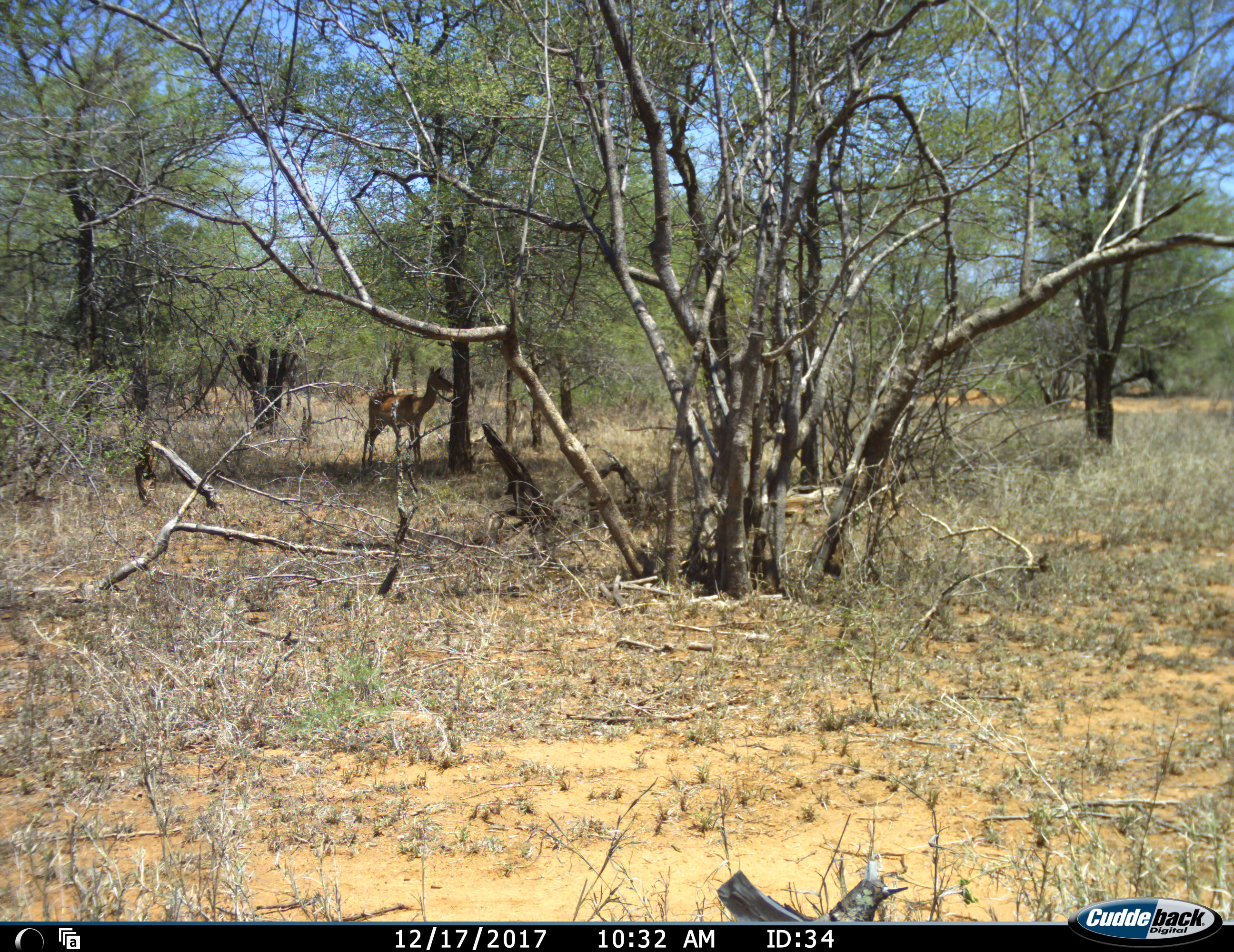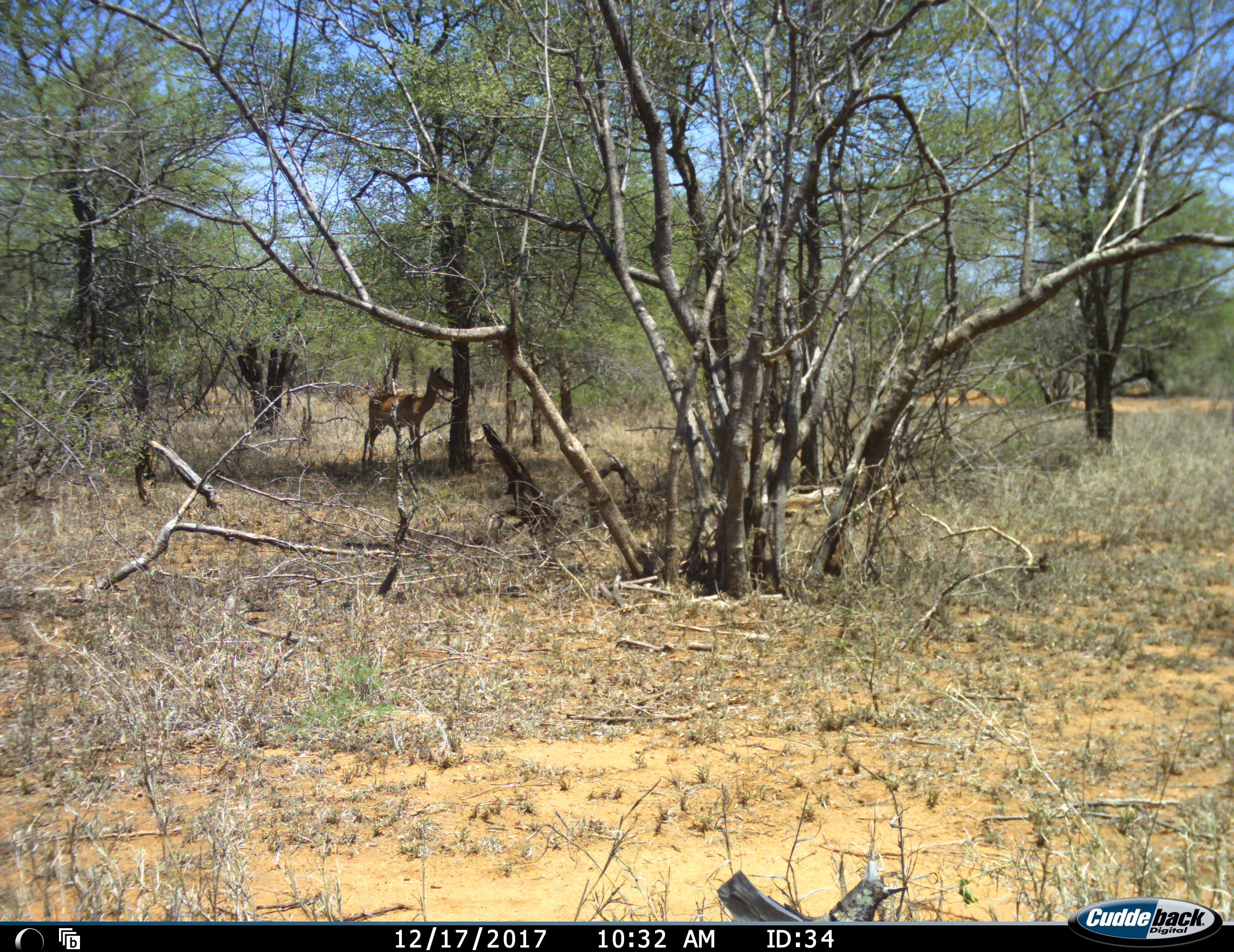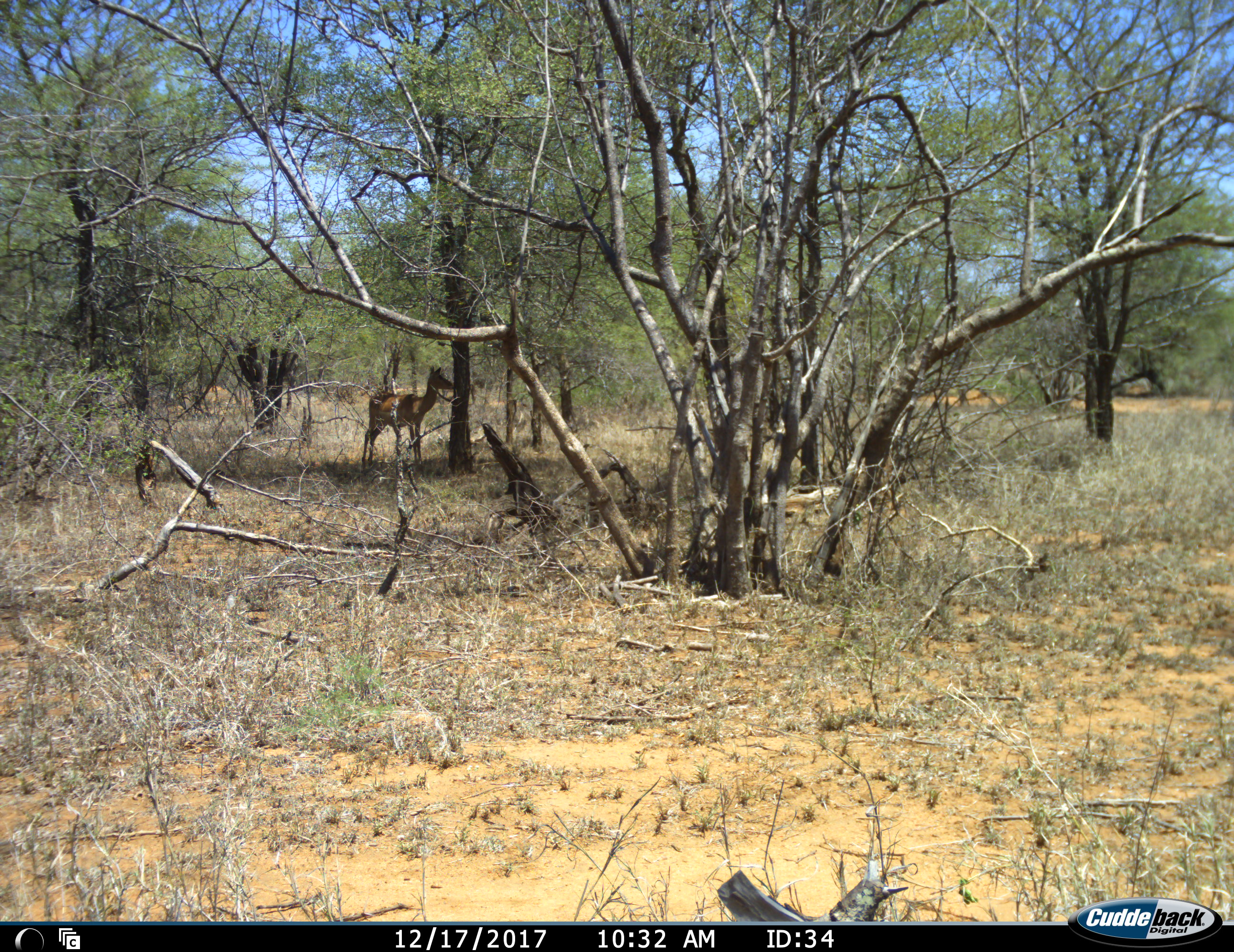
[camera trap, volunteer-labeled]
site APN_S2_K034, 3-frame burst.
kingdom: Animalia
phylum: Chordata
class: Mammalia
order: Artiodactyla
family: Bovidae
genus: Aepyceros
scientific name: Aepyceros melampus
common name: impala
Impala (Aepyceros melampus), count 1. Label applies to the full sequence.